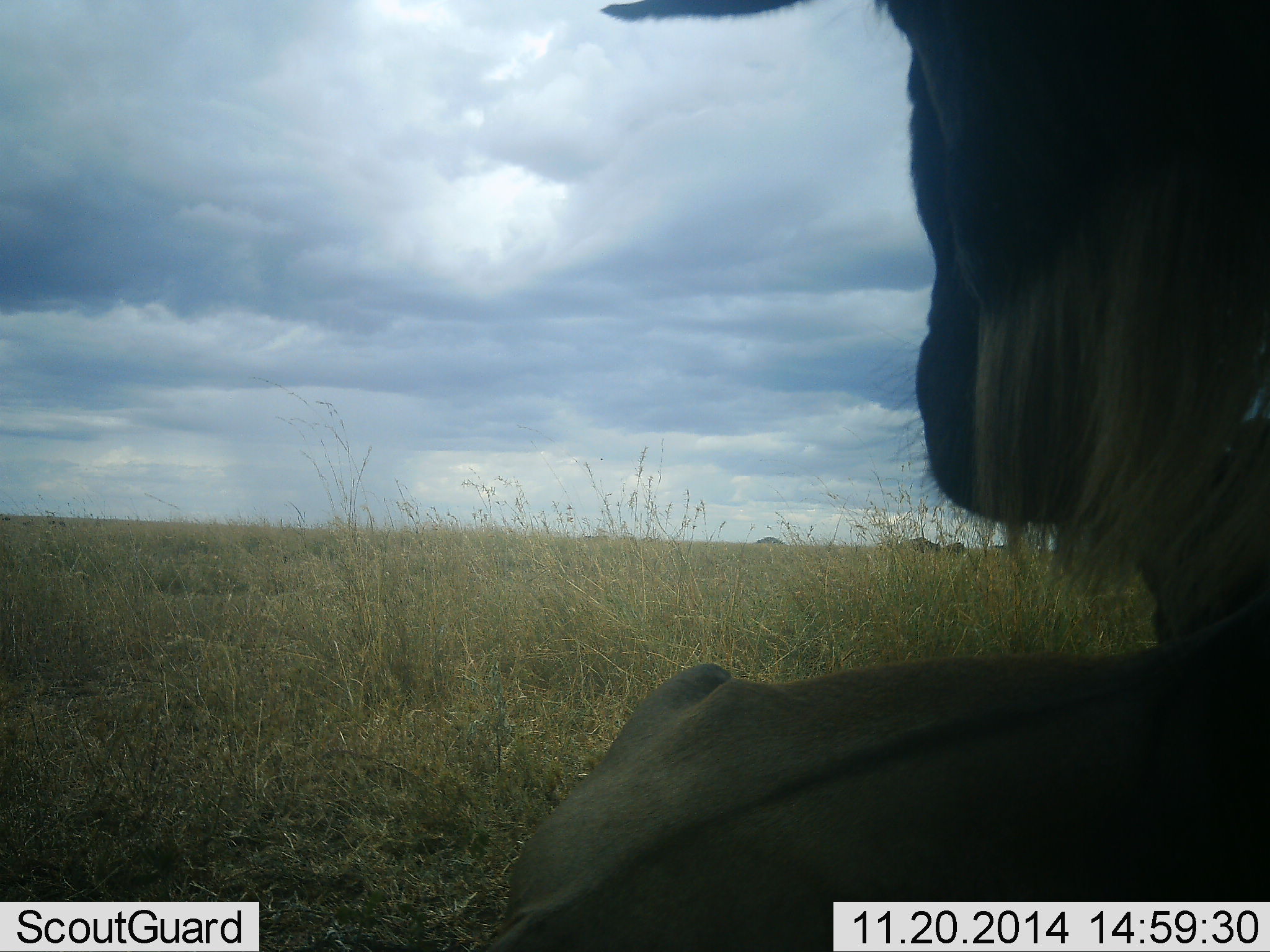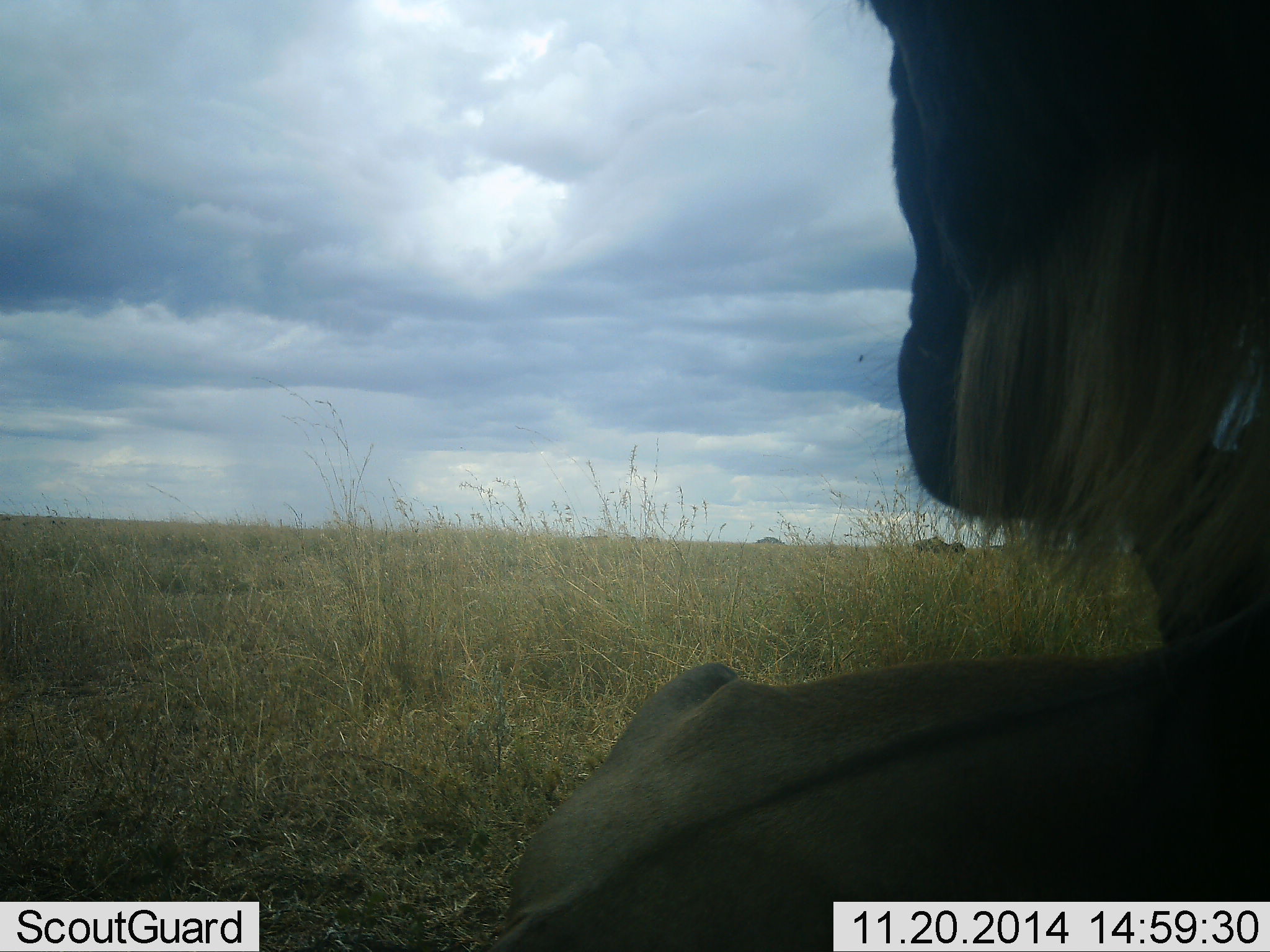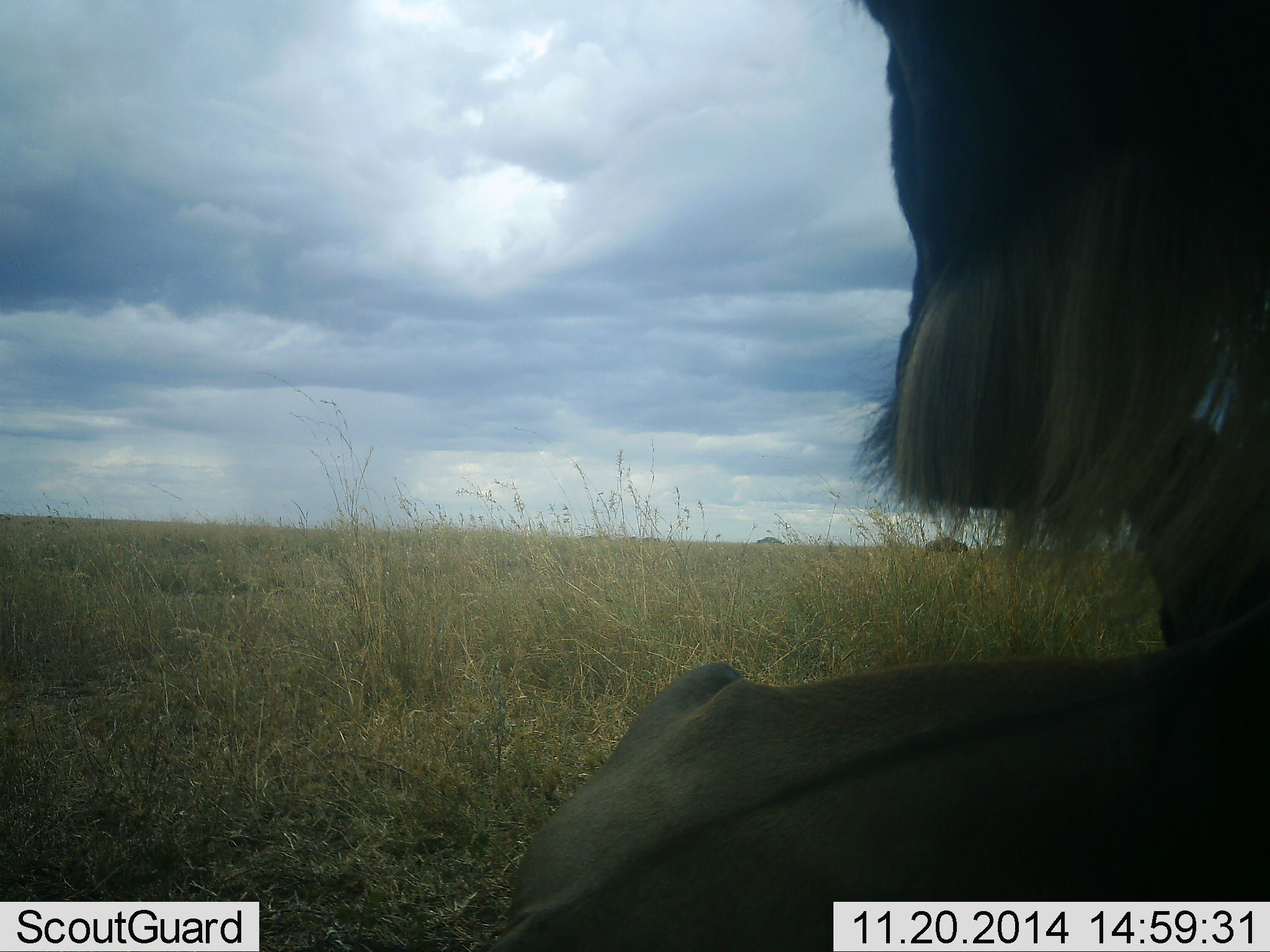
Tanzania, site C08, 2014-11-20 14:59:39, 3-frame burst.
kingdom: Animalia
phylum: Chordata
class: Mammalia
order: Artiodactyla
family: Bovidae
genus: Connochaetes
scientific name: Connochaetes taurinus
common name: blue wildebeest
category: wildebeest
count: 1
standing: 20%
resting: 80%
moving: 10%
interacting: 0%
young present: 10%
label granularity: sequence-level